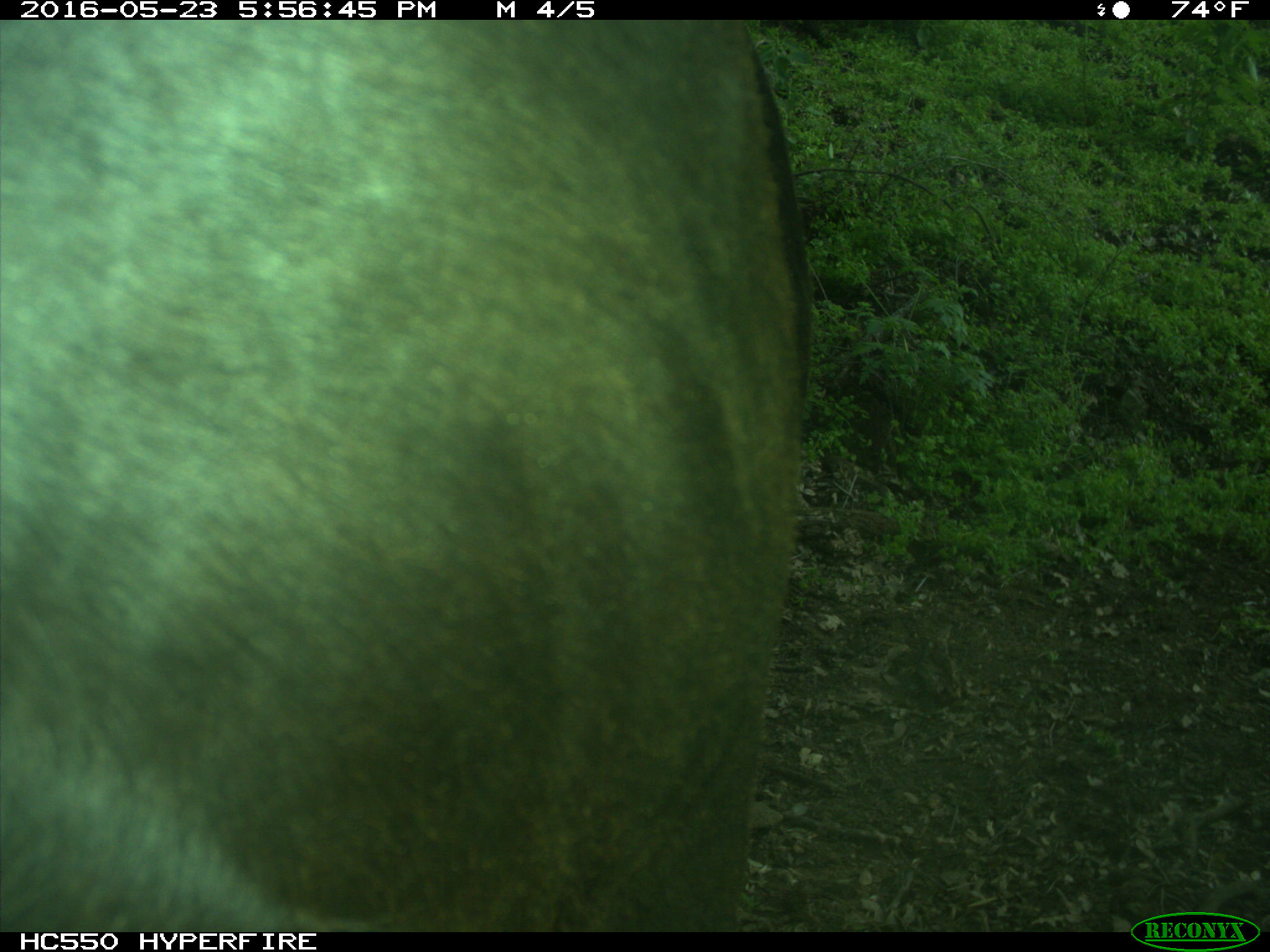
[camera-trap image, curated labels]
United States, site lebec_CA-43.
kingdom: Animalia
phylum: Chordata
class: Mammalia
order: Artiodactyla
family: Bovidae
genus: Bos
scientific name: Bos taurus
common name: domestic cow